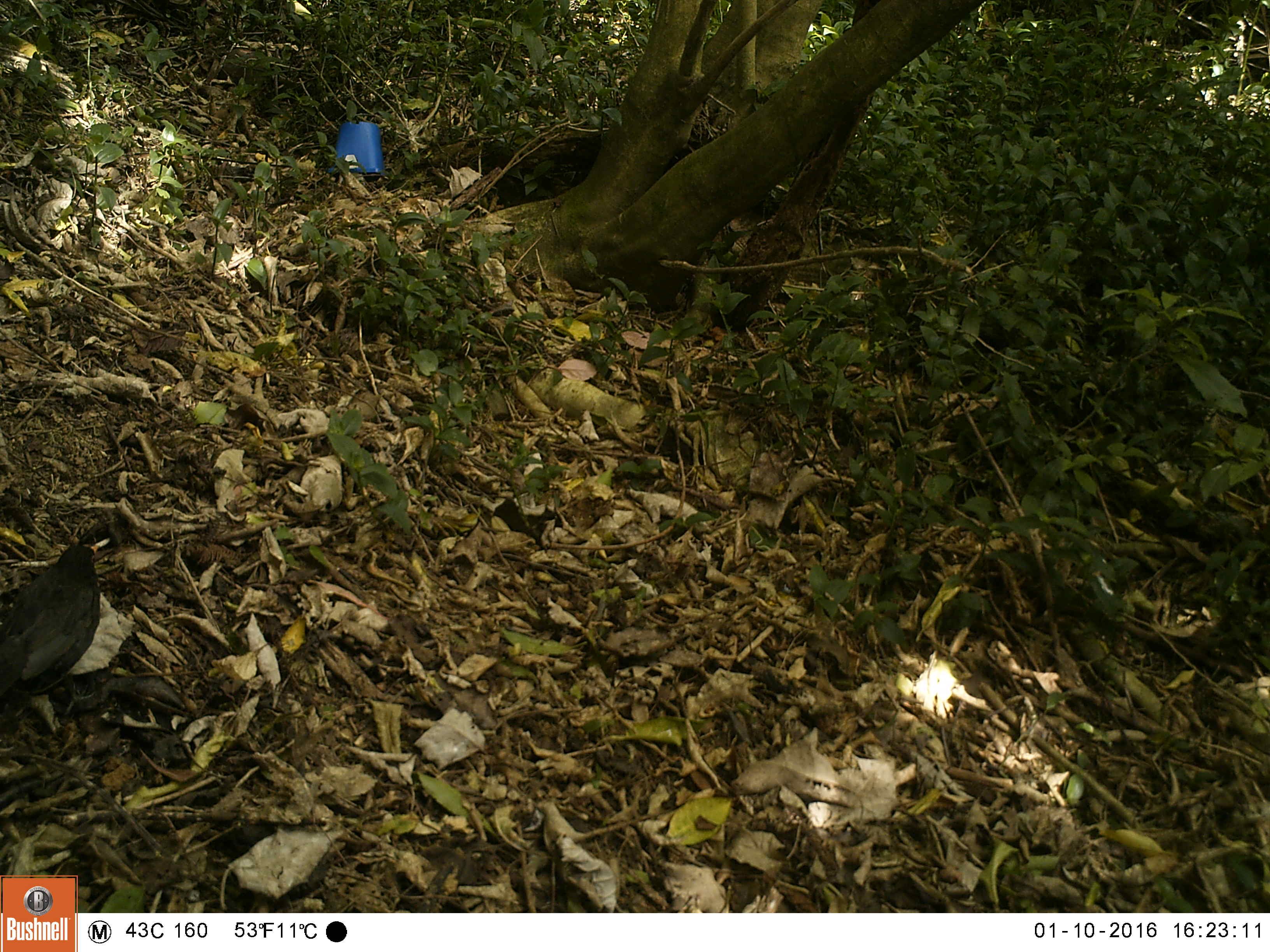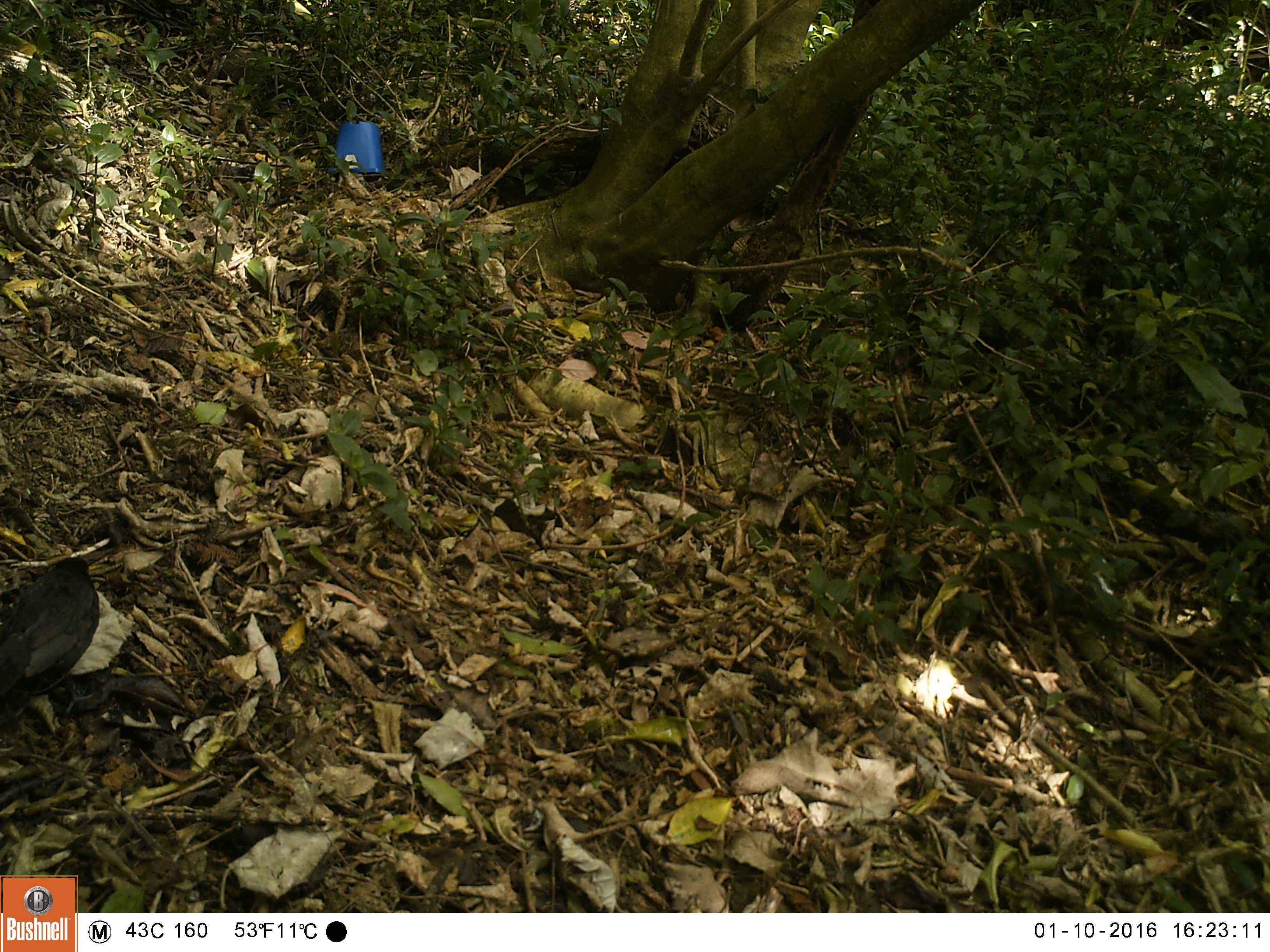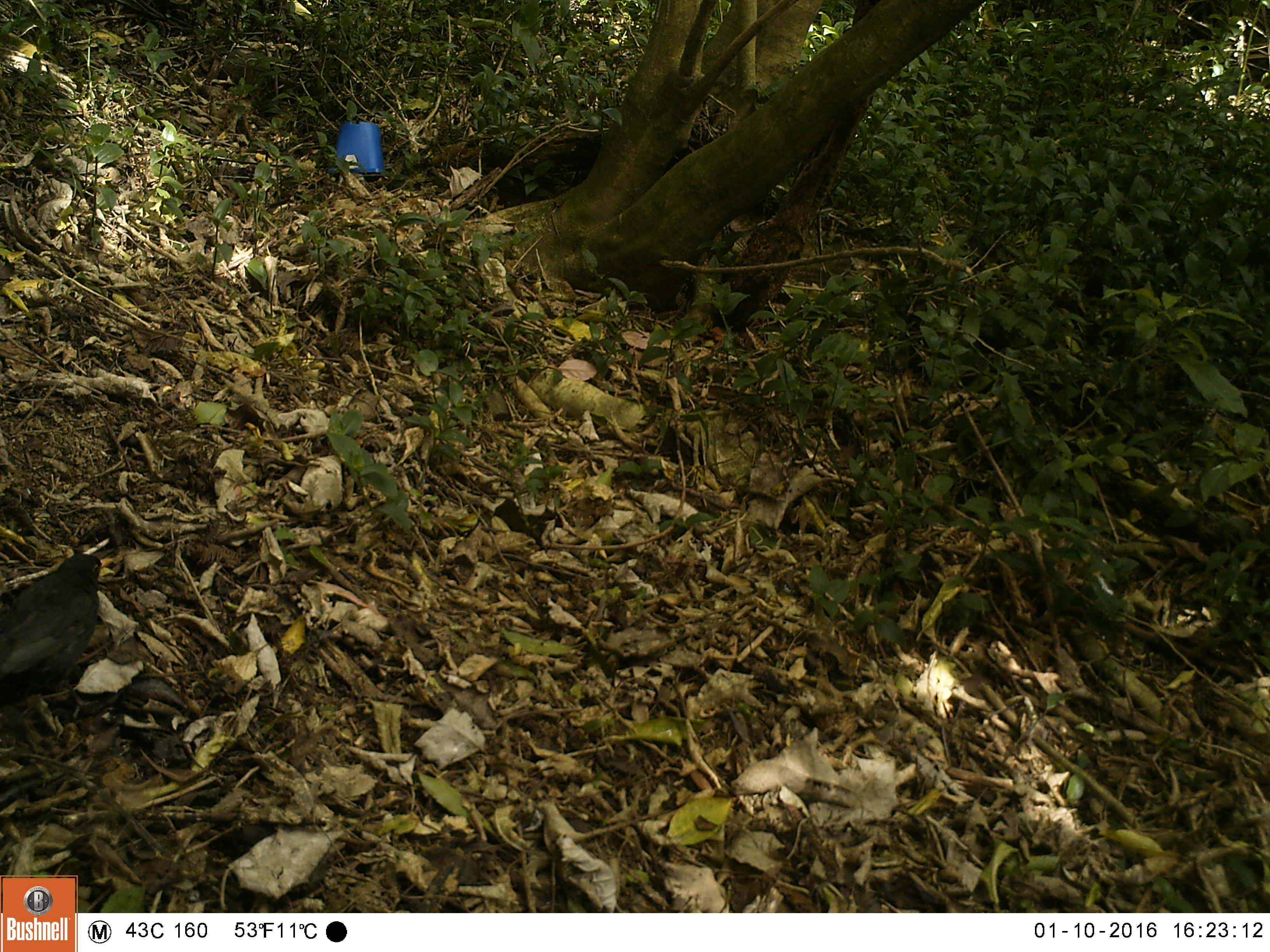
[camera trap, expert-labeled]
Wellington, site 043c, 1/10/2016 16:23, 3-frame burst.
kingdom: Animalia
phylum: Chordata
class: Aves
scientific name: Aves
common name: bird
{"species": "bird (Aves)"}